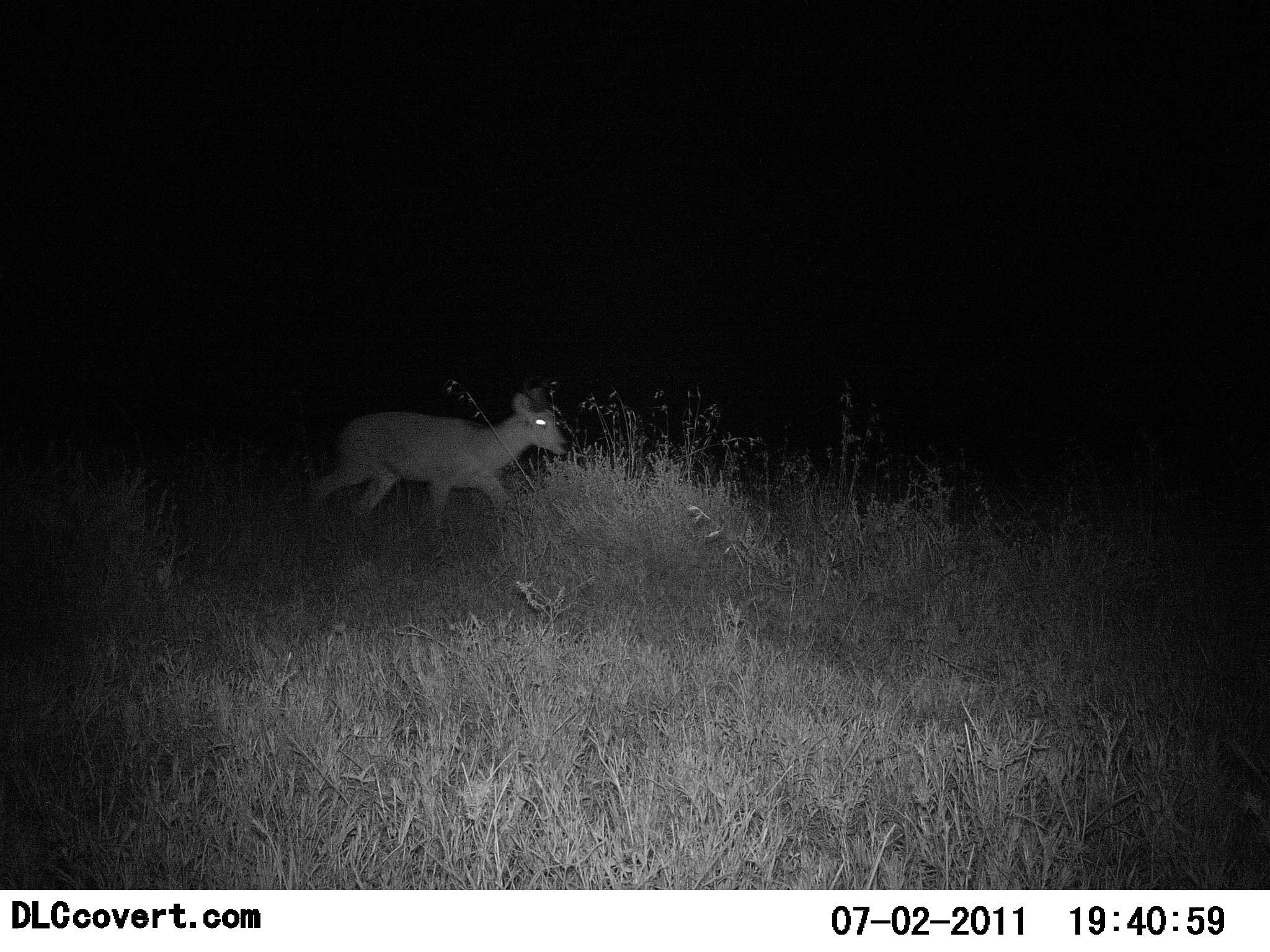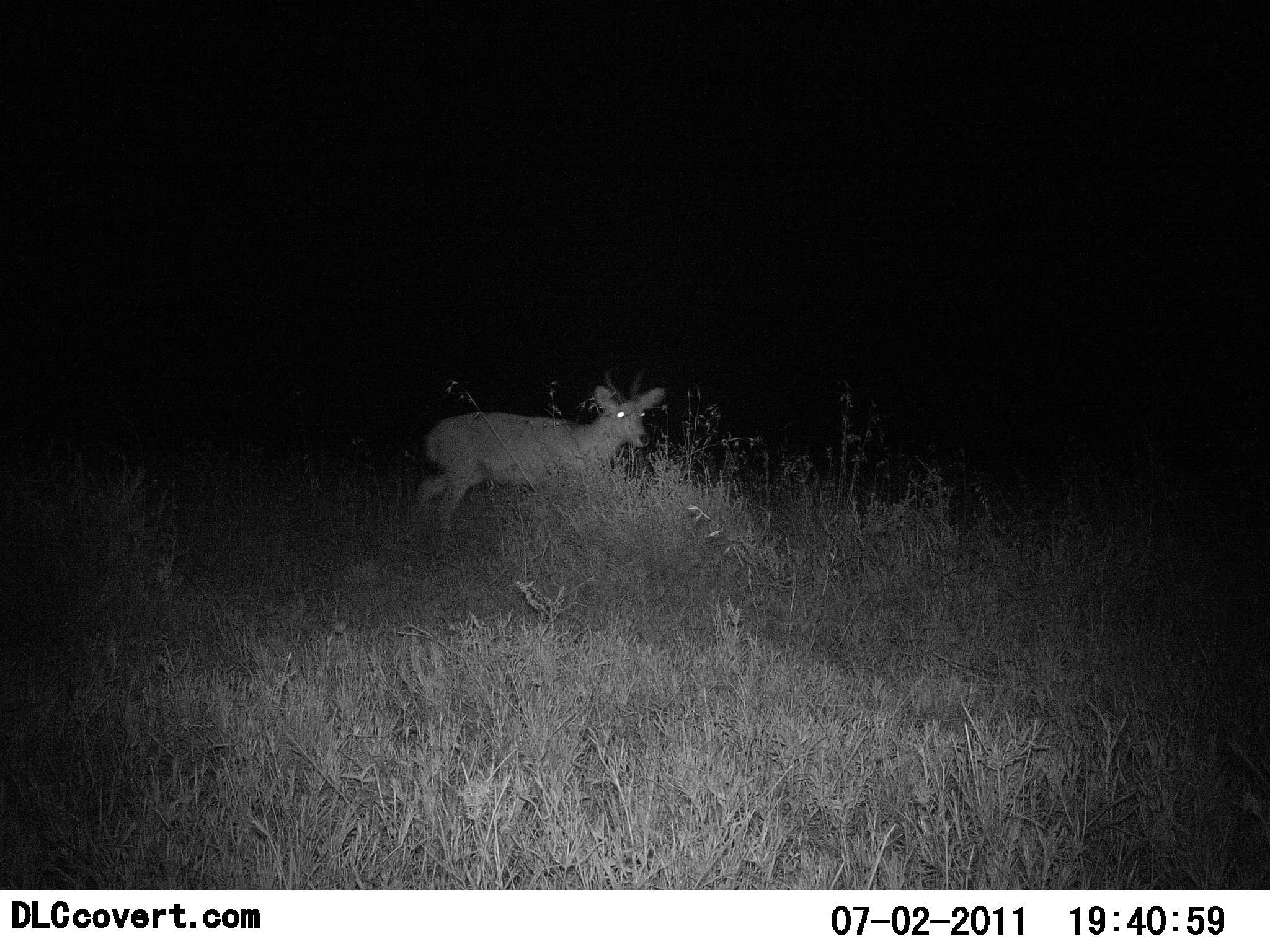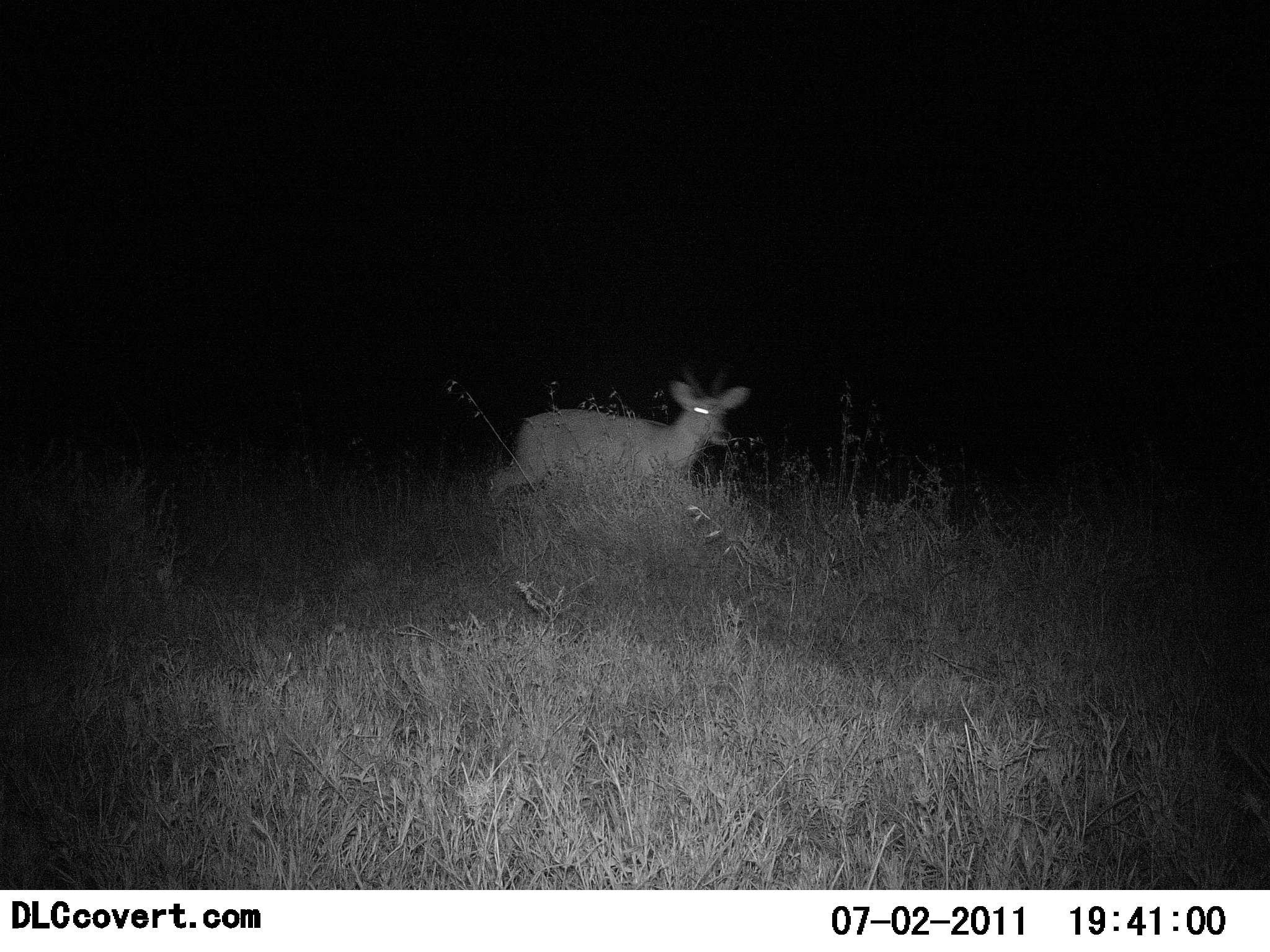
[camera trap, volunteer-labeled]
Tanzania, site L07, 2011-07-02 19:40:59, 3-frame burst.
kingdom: Animalia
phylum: Chordata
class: Mammalia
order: Artiodactyla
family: Bovidae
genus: Madoqua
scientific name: Madoqua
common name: dikdik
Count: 1.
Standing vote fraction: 0%.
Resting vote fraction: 0%.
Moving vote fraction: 100%.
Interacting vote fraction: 0%.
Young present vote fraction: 0%.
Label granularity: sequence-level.